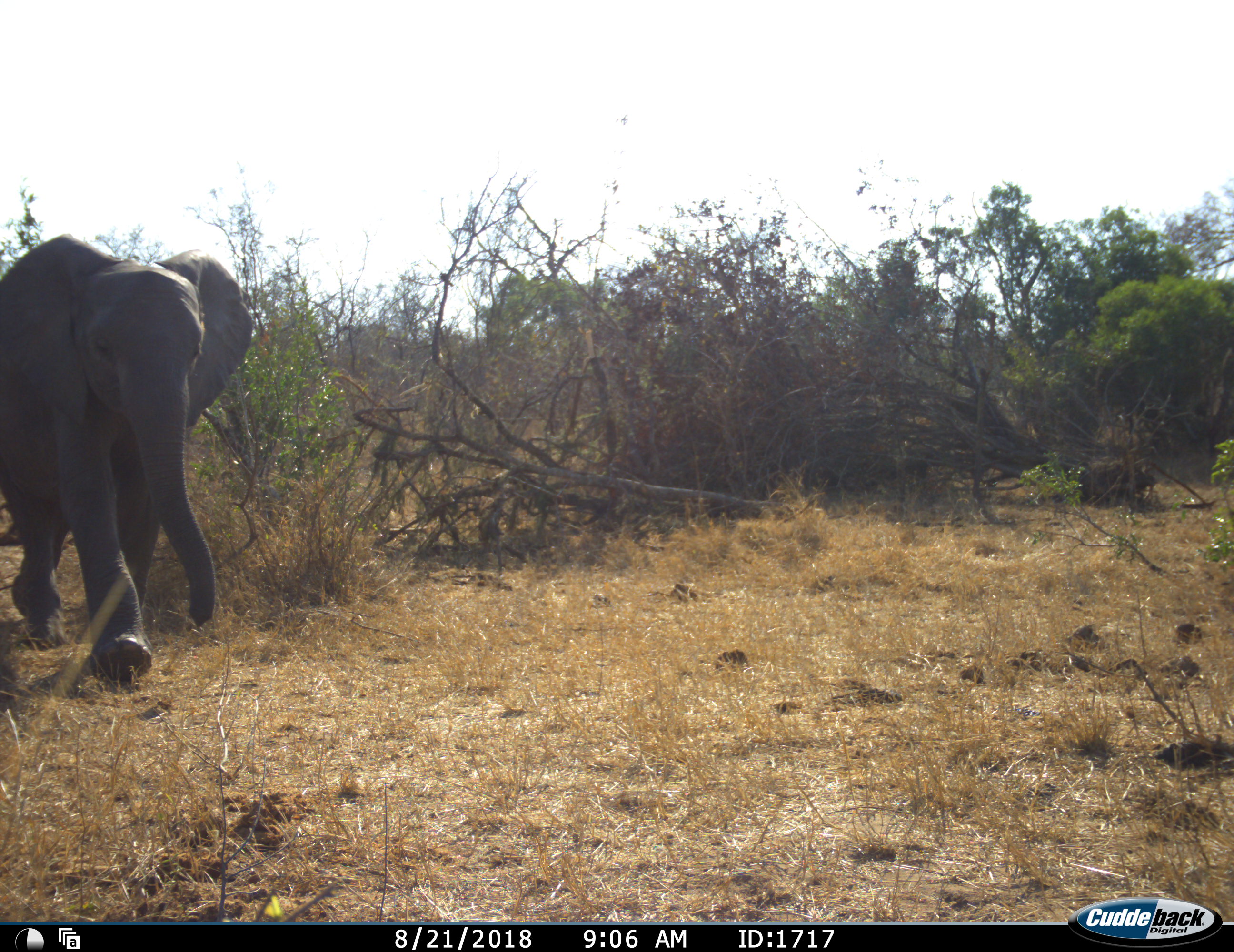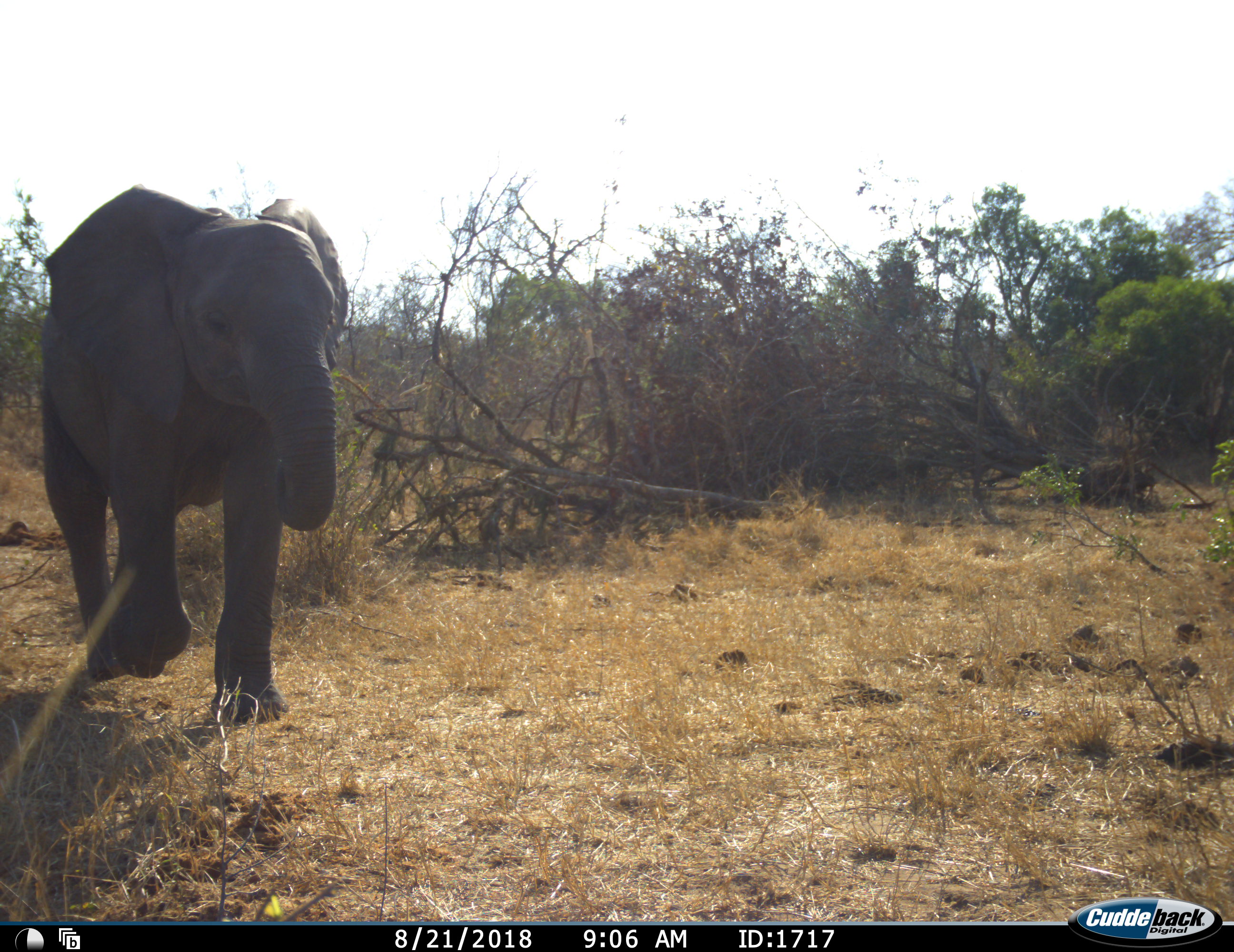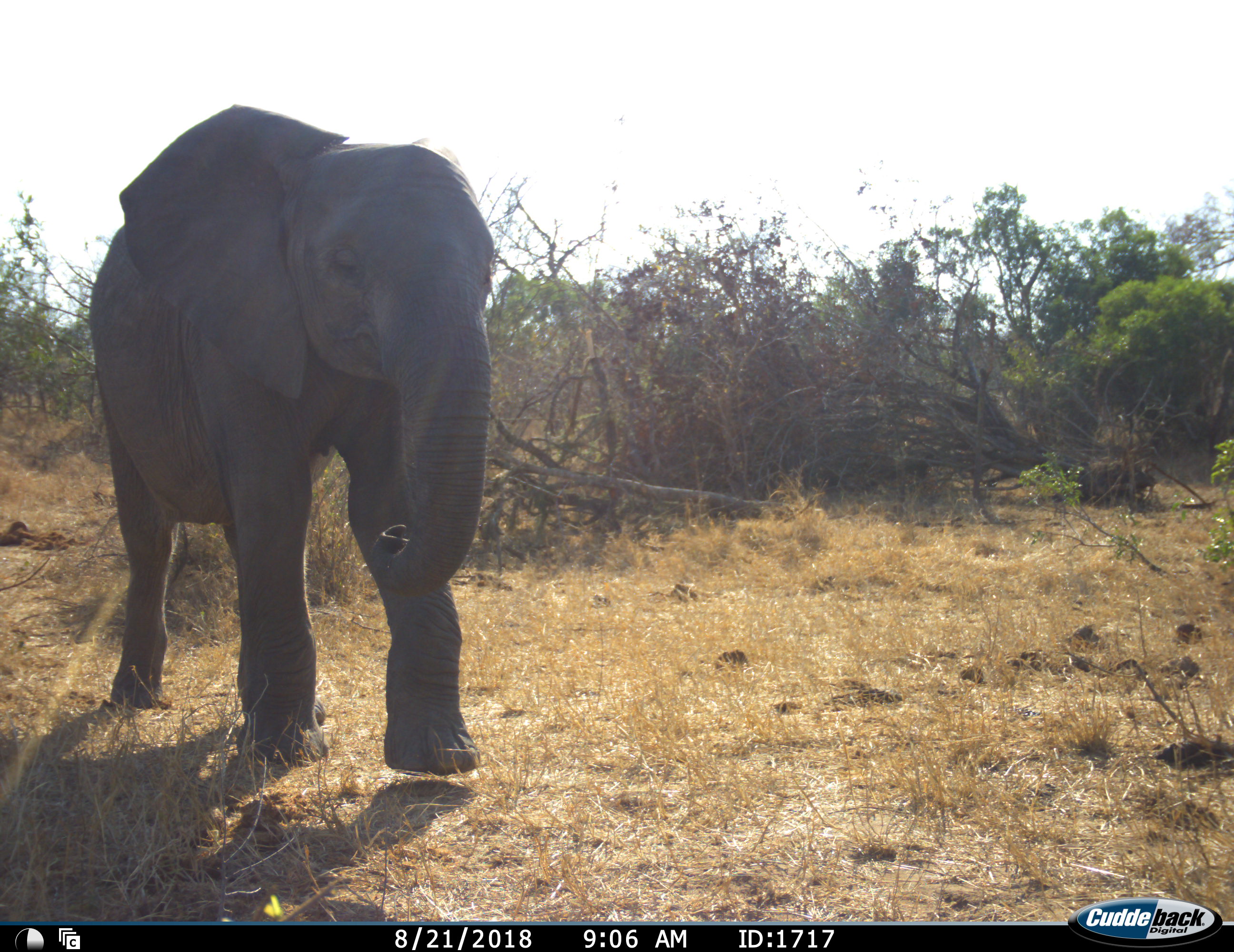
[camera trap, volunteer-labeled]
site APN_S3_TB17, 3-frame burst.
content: unidentified animal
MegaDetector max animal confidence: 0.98